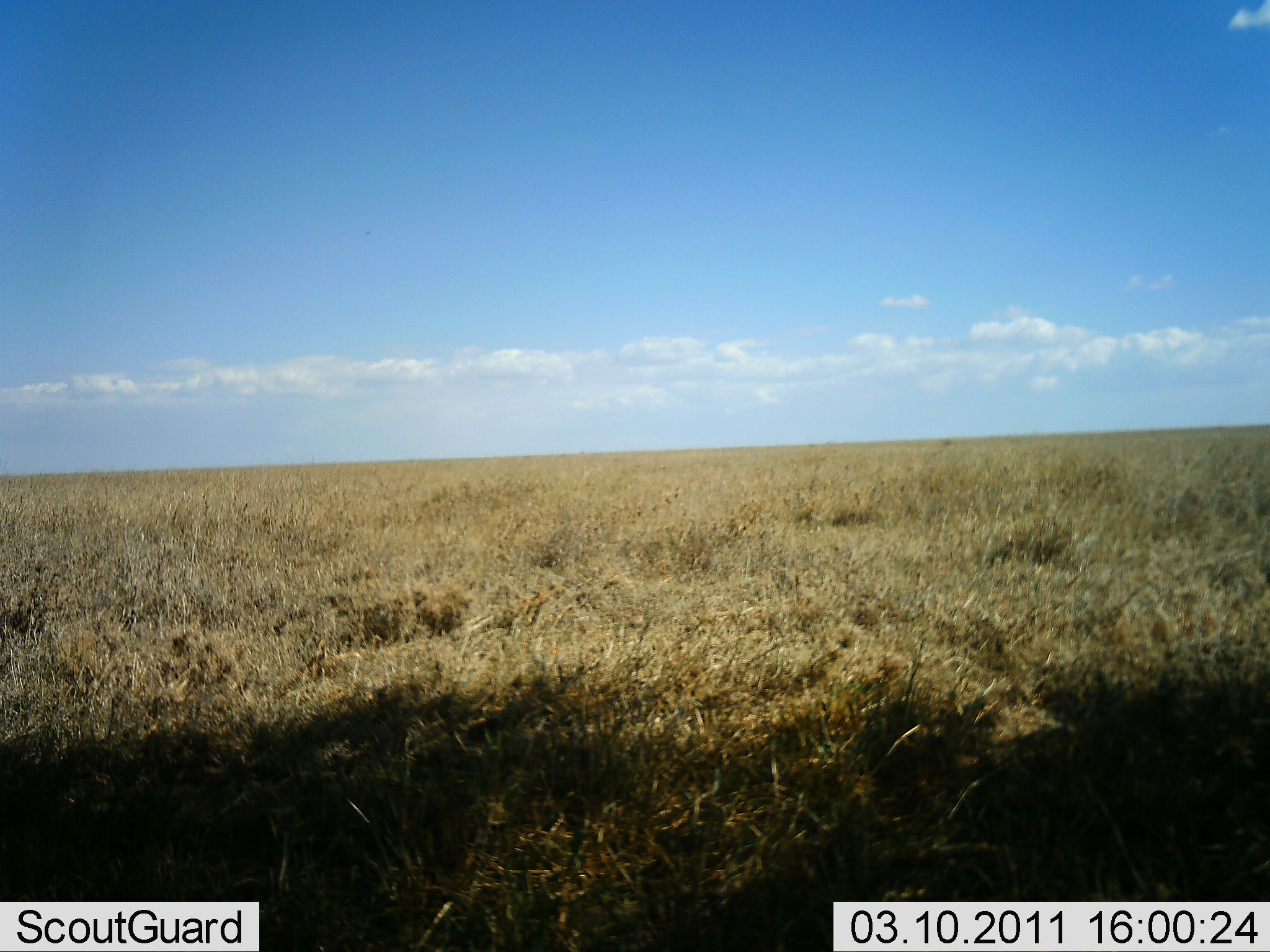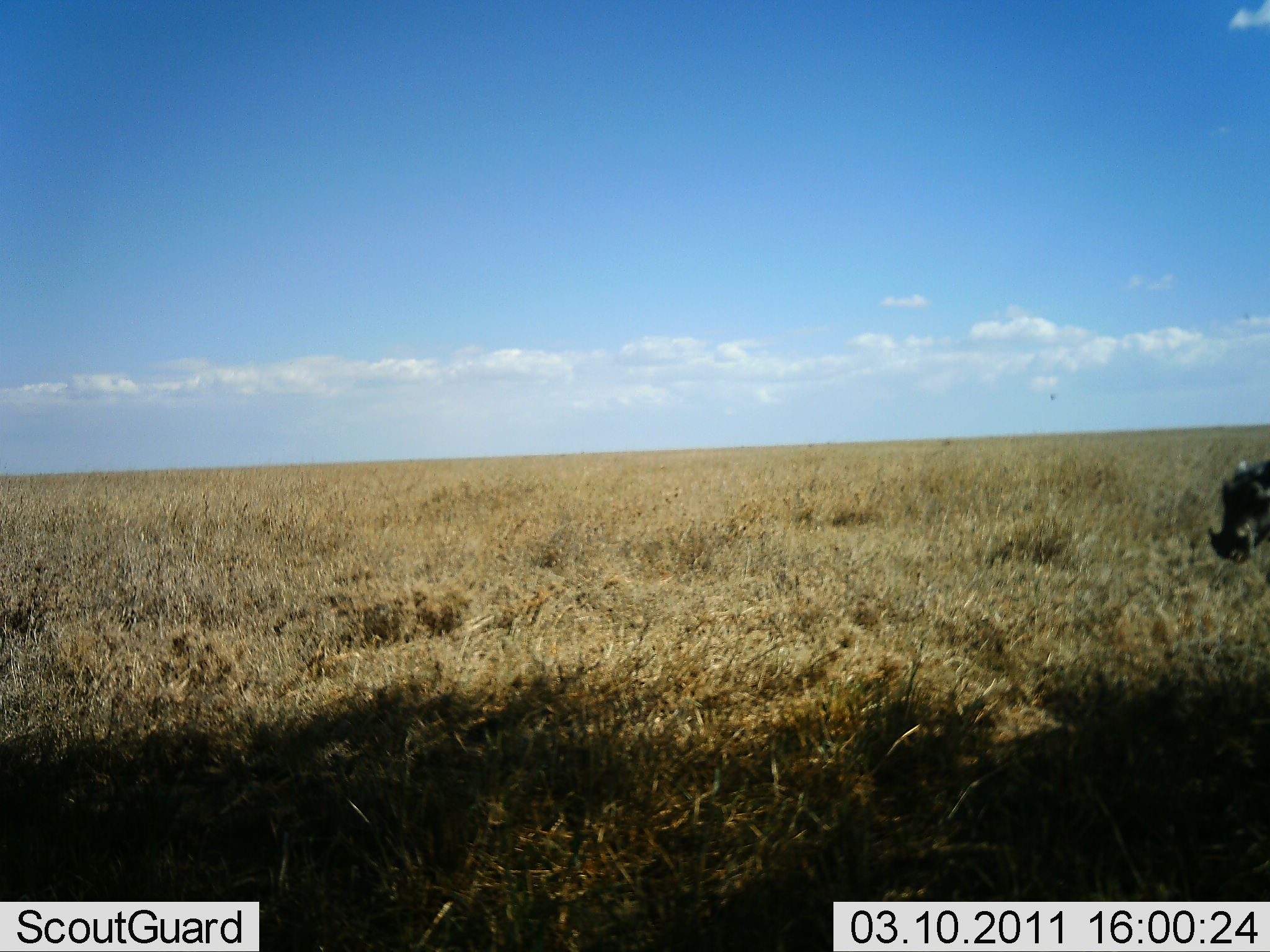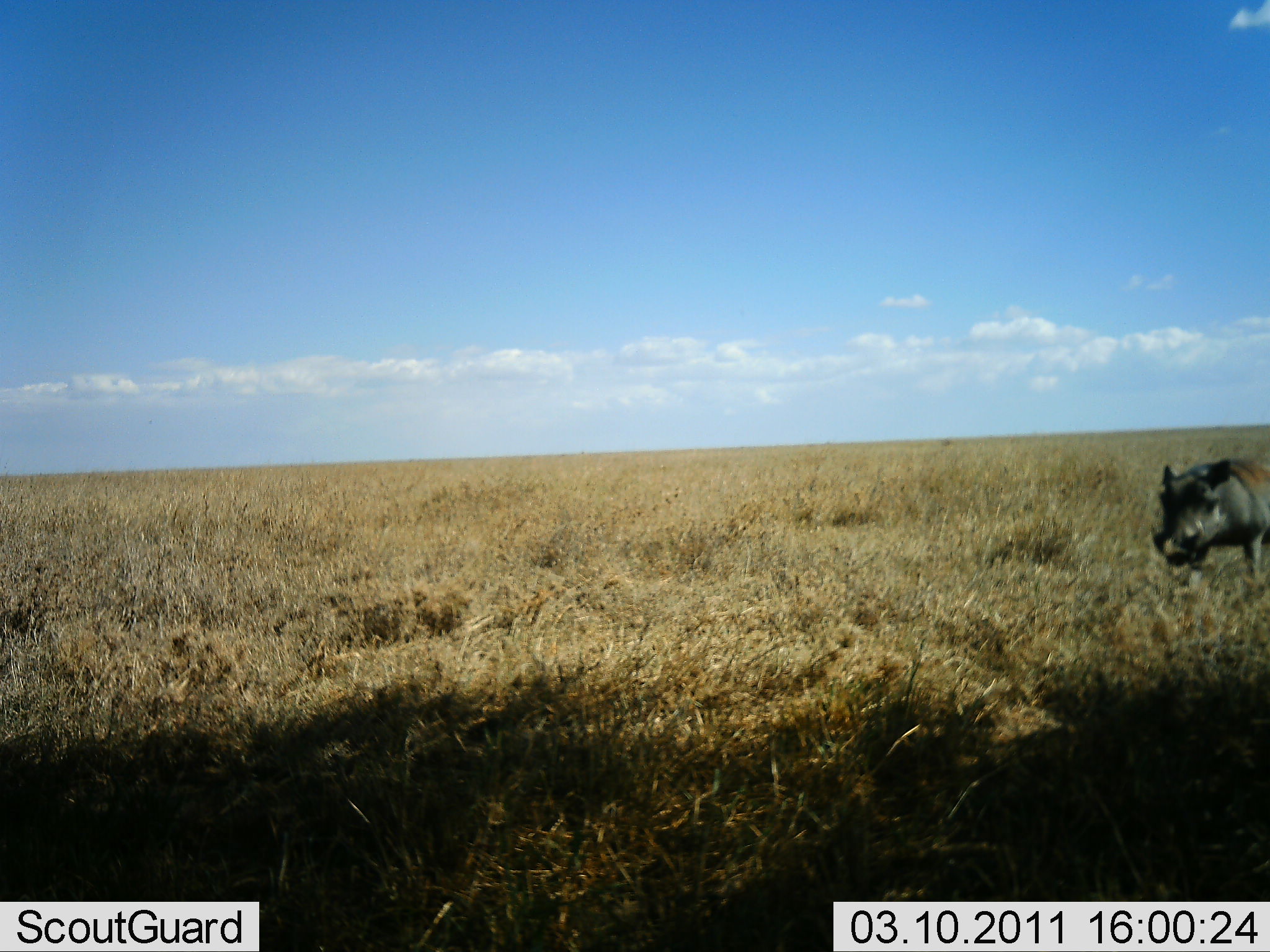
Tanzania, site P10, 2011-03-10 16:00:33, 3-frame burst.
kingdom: Animalia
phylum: Chordata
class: Mammalia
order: Artiodactyla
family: Suidae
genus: Phacochoerus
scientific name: Phacochoerus africanus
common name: warthog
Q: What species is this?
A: Warthog (Phacochoerus africanus).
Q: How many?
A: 1.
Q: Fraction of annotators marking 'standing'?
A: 0%.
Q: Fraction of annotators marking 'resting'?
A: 0%.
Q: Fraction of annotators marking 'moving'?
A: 100%.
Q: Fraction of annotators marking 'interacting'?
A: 0%.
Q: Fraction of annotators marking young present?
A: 0%.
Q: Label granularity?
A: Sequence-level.